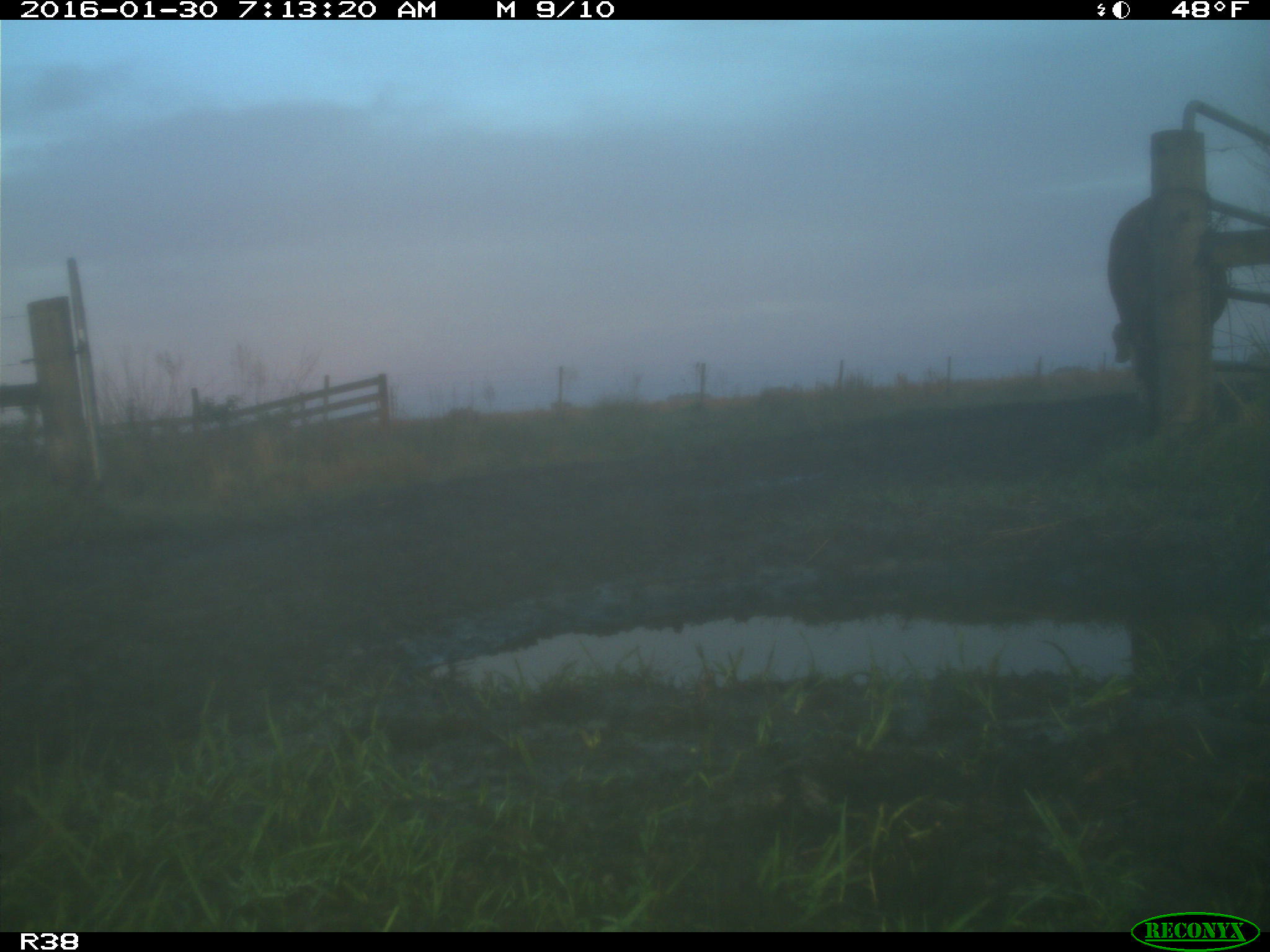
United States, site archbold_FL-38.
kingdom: Animalia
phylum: Chordata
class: Mammalia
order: Artiodactyla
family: Bovidae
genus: Bos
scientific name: Bos taurus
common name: domestic cow